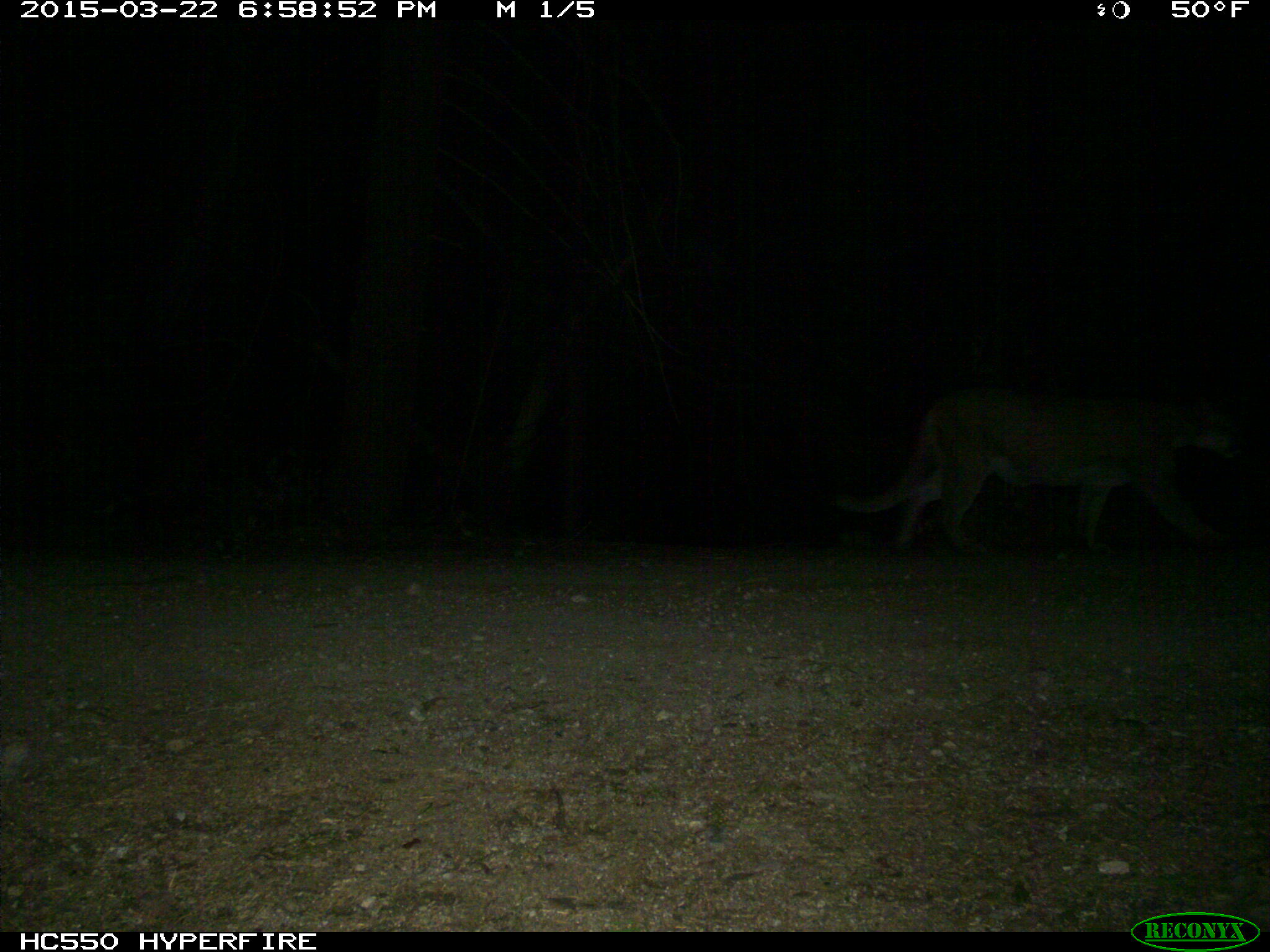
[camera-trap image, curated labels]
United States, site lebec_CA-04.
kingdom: Animalia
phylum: Chordata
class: Mammalia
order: Carnivora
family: Felidae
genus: Puma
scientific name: Puma concolor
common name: mountain lion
Puma concolor (mountain lion).